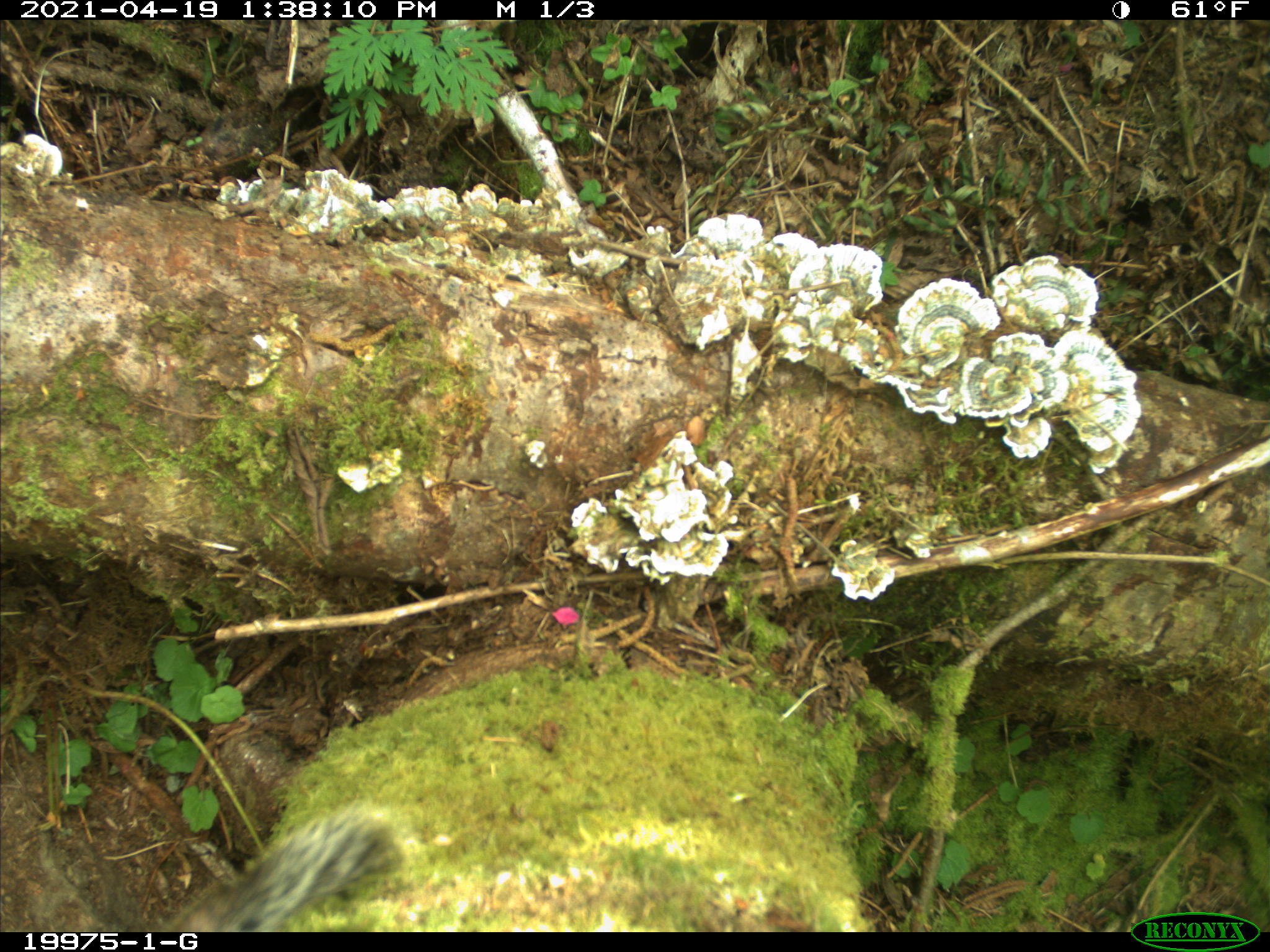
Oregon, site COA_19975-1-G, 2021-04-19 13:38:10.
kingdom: Animalia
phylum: Chordata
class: Mammalia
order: Rodentia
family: Sciuridae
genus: Tamiasciurus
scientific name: Tamiasciurus douglasii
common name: douglas squirrel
Douglas squirrel (Tamiasciurus douglasii).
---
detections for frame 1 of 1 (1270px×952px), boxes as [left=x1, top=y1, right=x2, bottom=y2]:
douglas squirrel: [left=187, top=805, right=435, bottom=900]